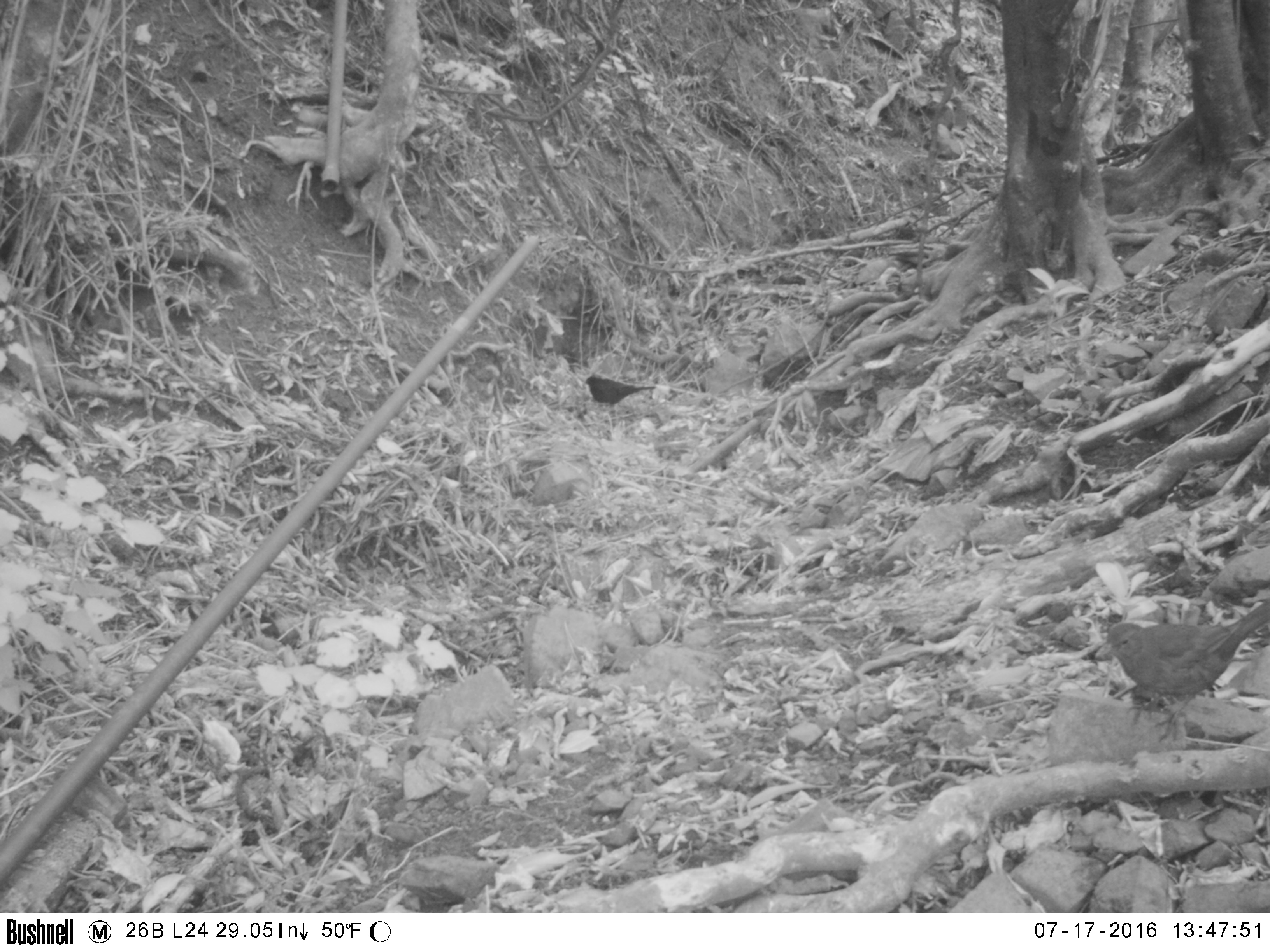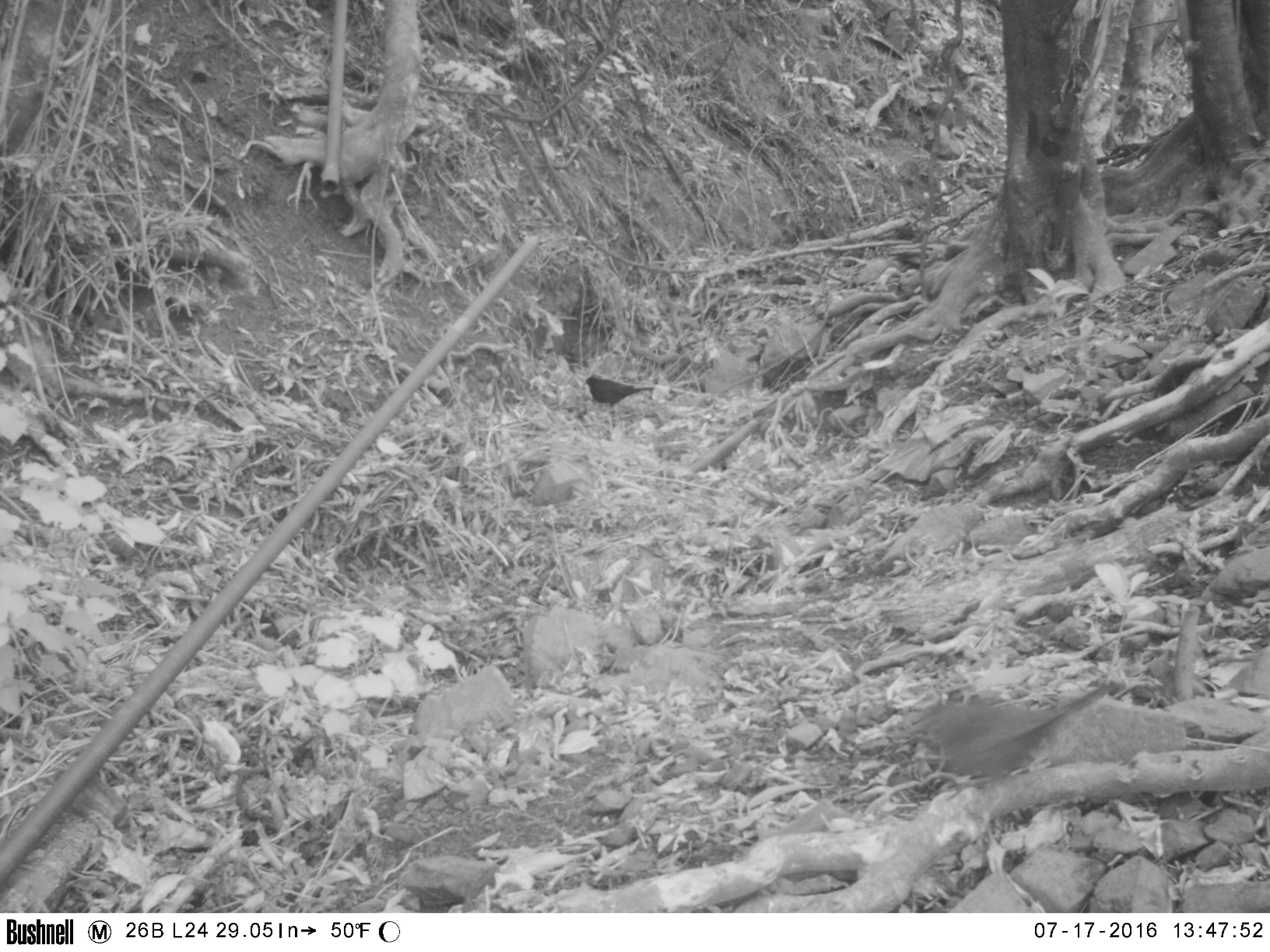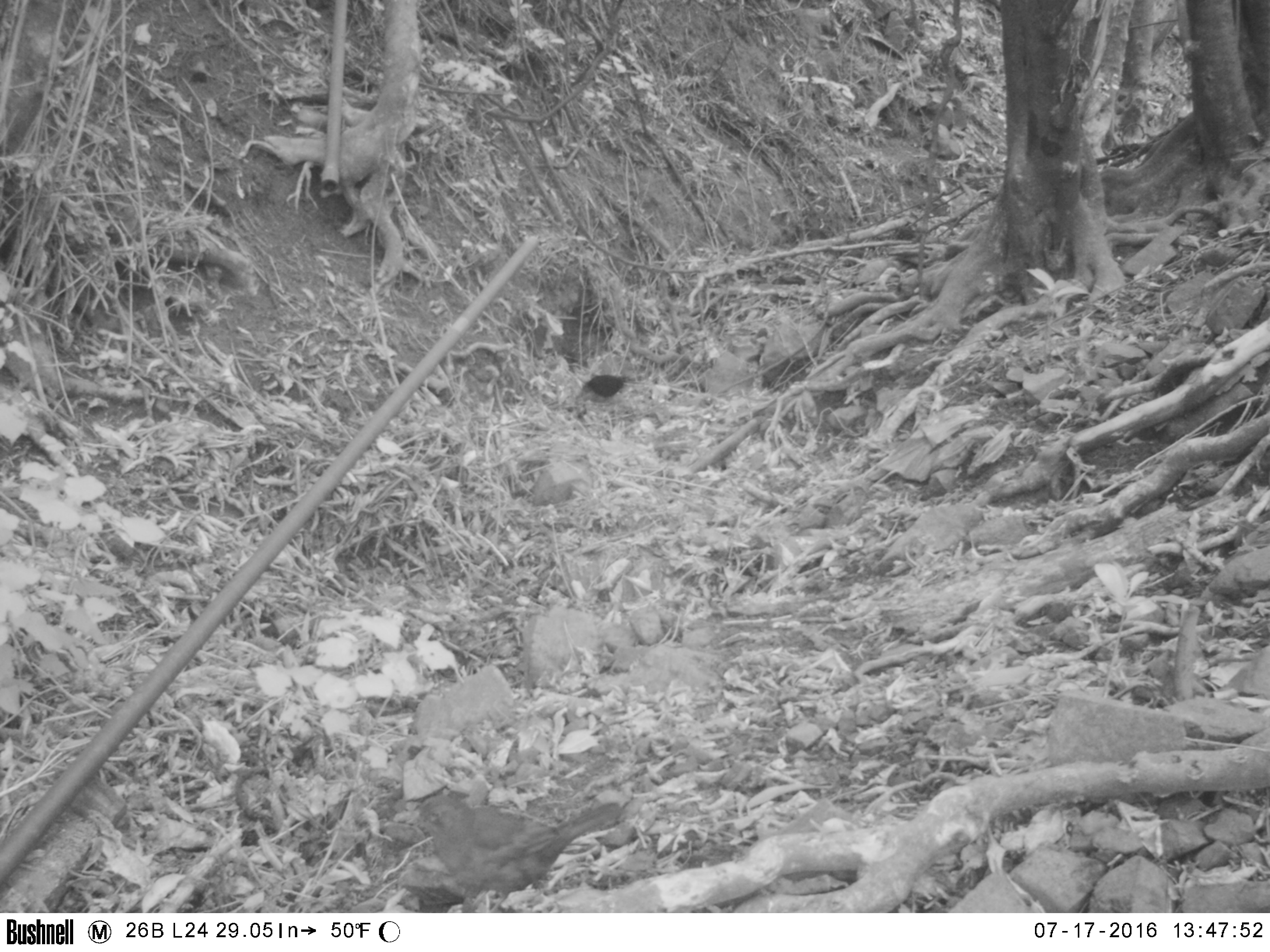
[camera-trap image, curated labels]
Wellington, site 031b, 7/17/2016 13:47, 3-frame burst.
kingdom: Animalia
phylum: Chordata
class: Aves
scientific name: Aves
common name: bird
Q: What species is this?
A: Bird (Aves).